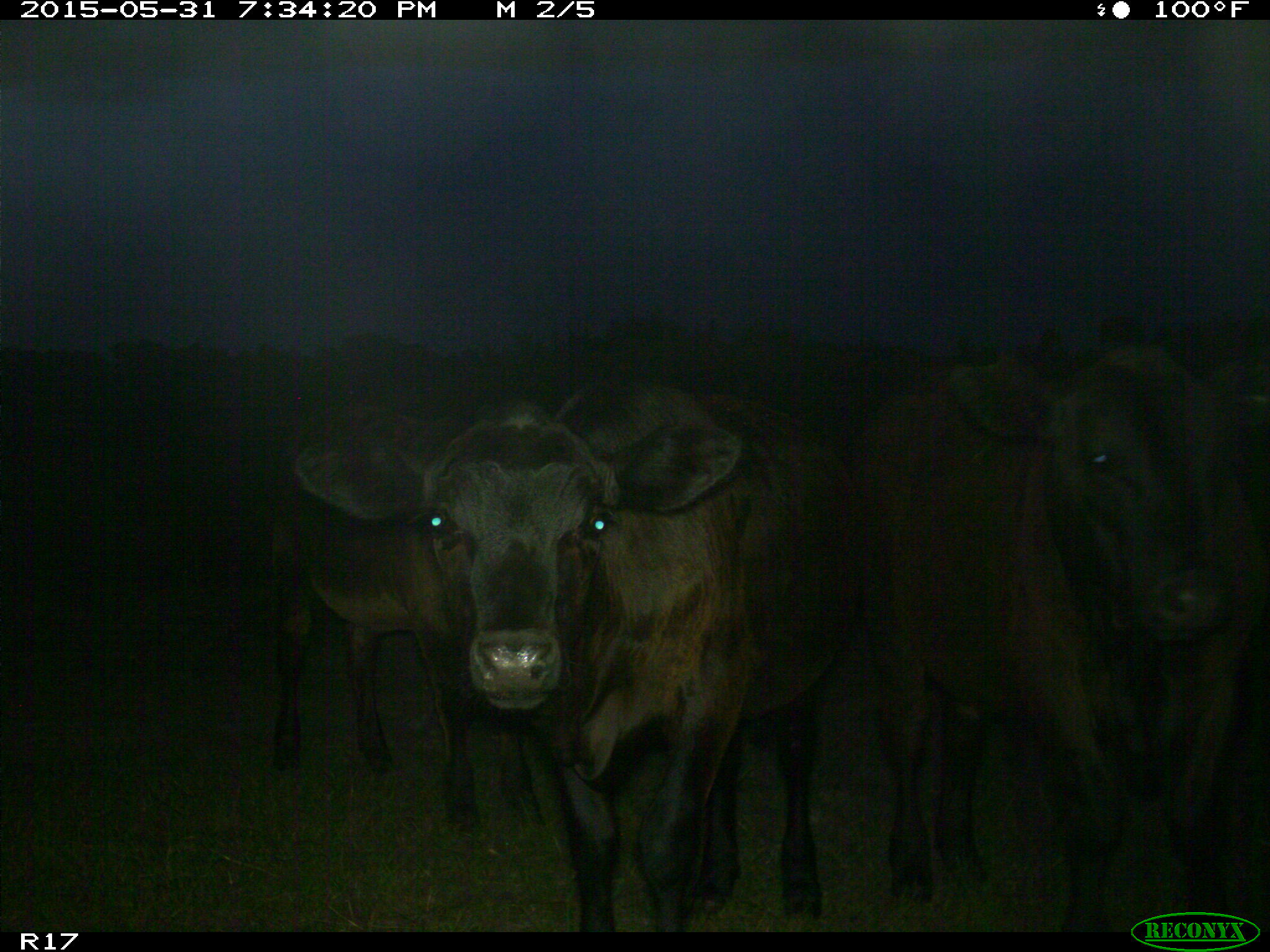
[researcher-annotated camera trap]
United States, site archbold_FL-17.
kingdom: Animalia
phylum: Chordata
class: Mammalia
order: Artiodactyla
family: Bovidae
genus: Bos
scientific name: Bos taurus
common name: domestic cow